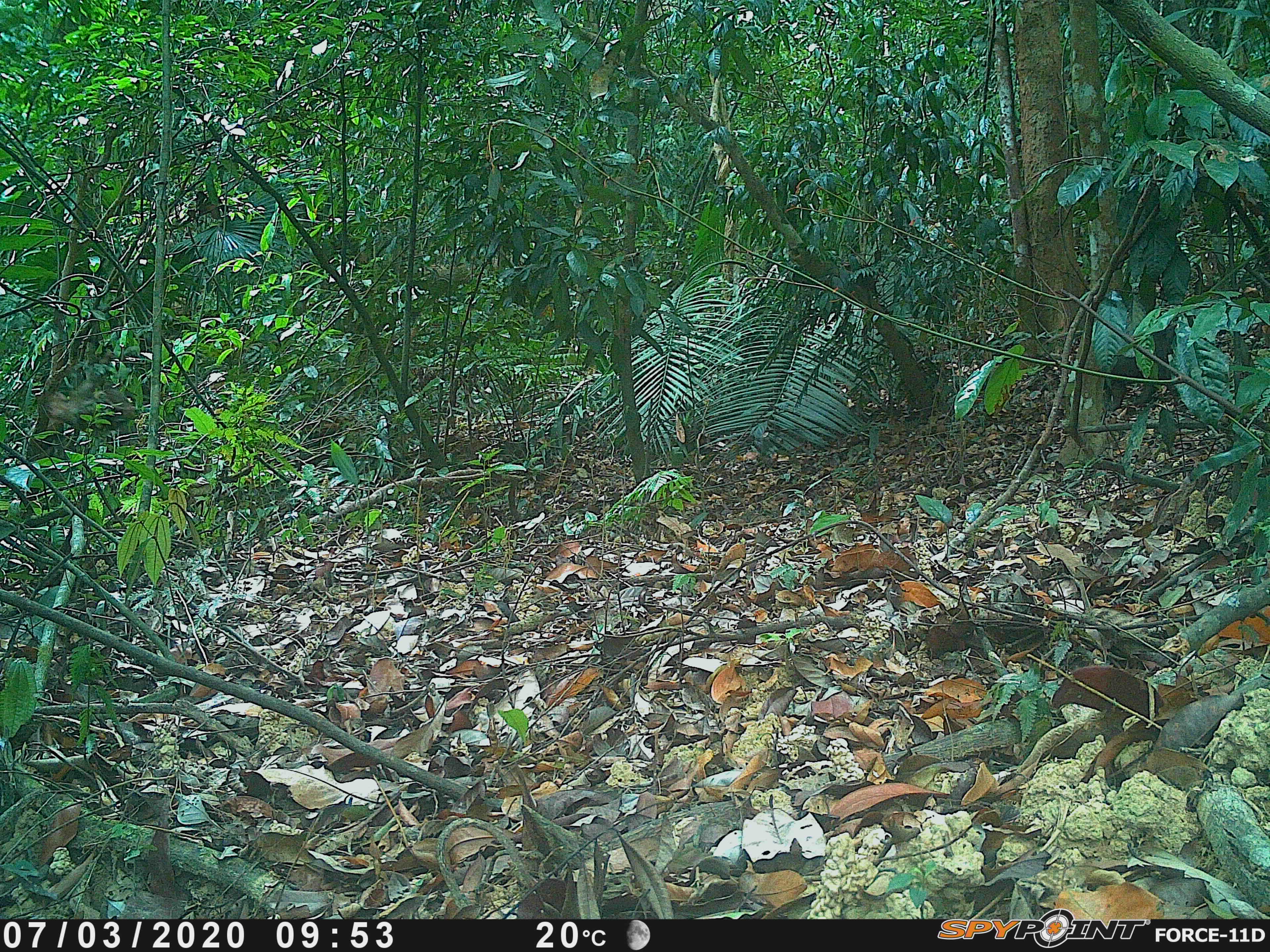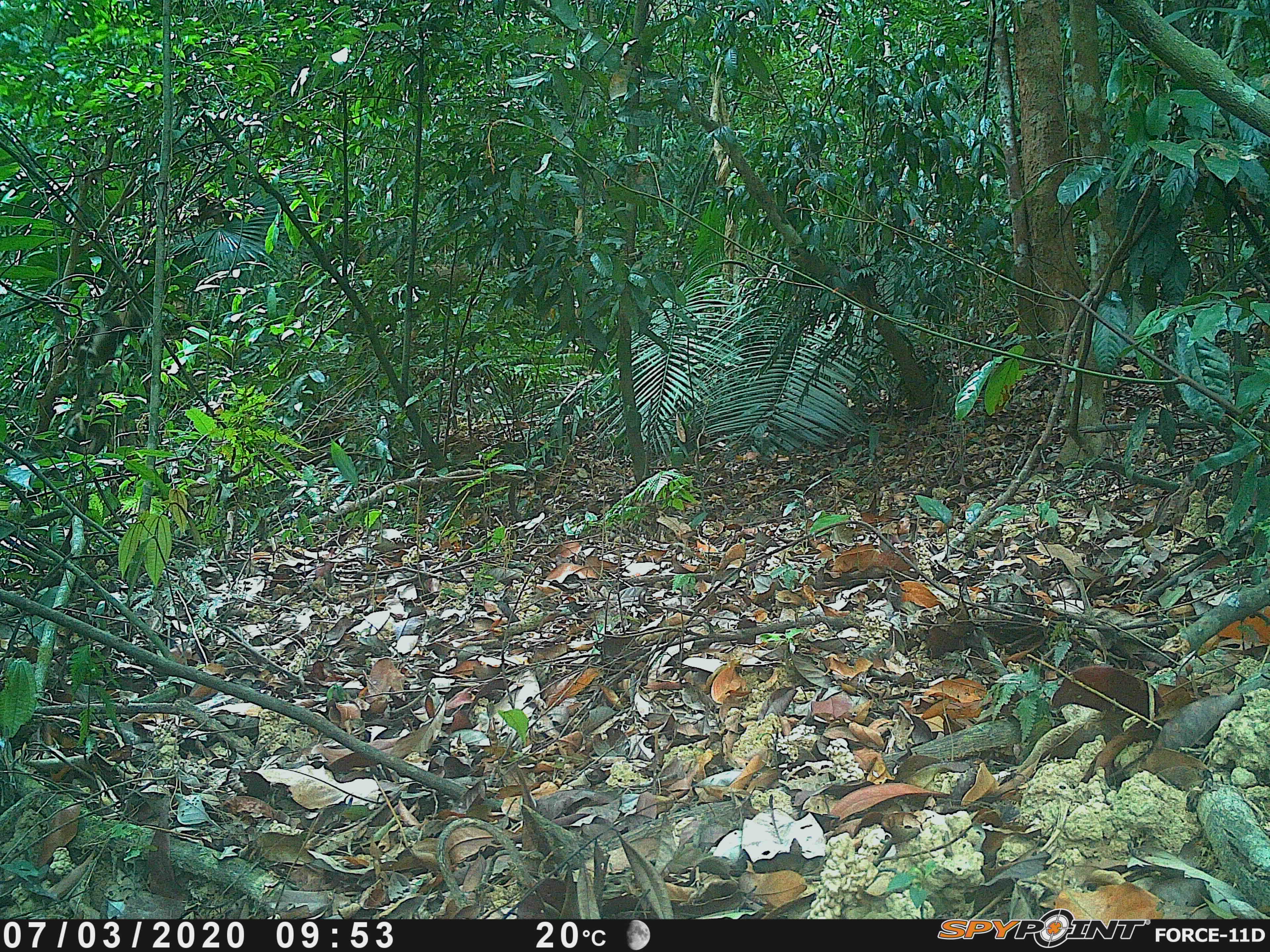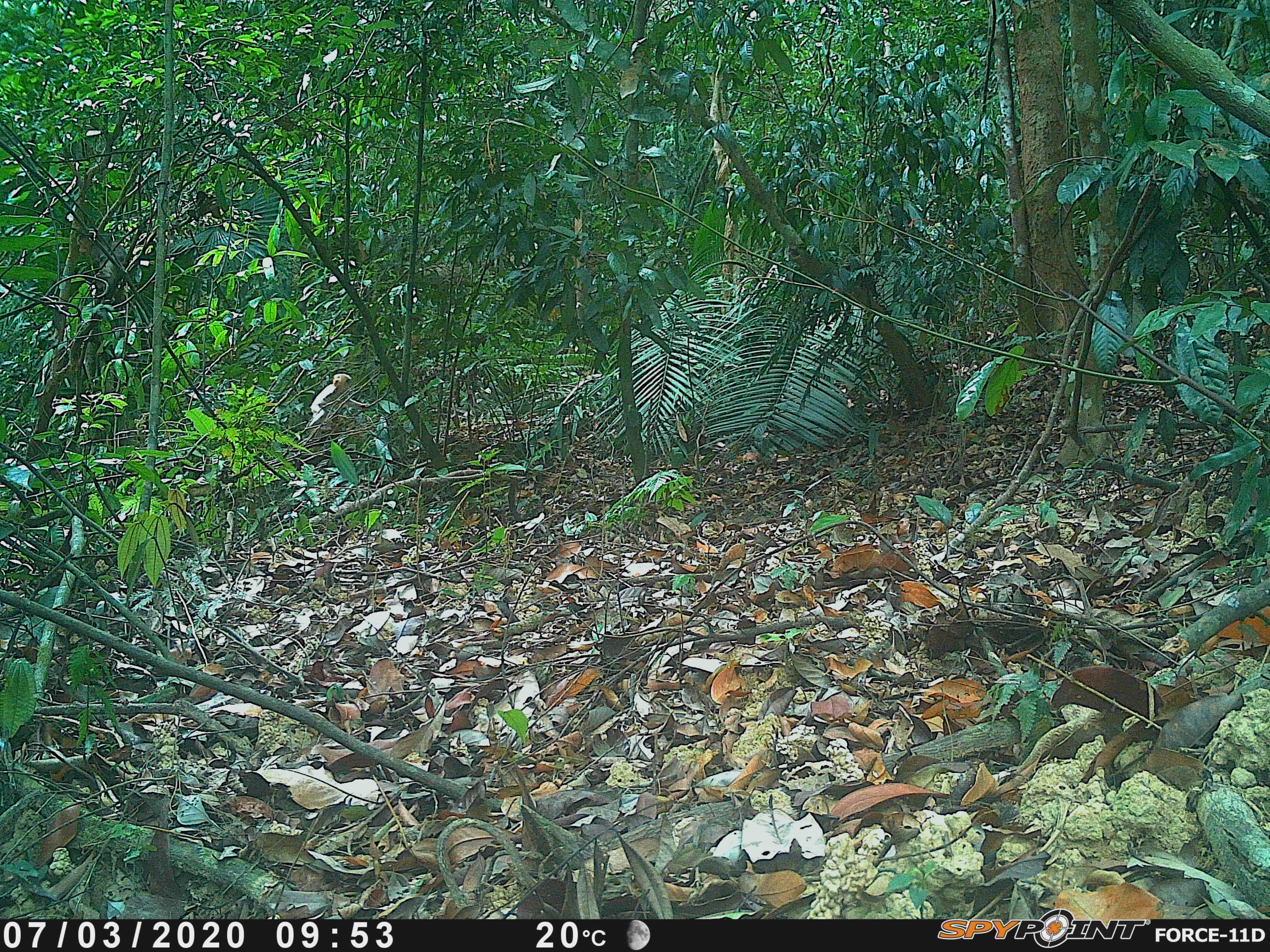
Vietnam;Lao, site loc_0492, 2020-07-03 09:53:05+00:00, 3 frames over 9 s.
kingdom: Animalia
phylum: Chordata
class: Mammalia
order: Primates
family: Cercopithecidae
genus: Macaca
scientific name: Macaca arctoides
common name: stump-tailed macaque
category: stump tailed macaque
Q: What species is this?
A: Stump tailed macaque (stump-tailed macaque) (Macaca arctoides).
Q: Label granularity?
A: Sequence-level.